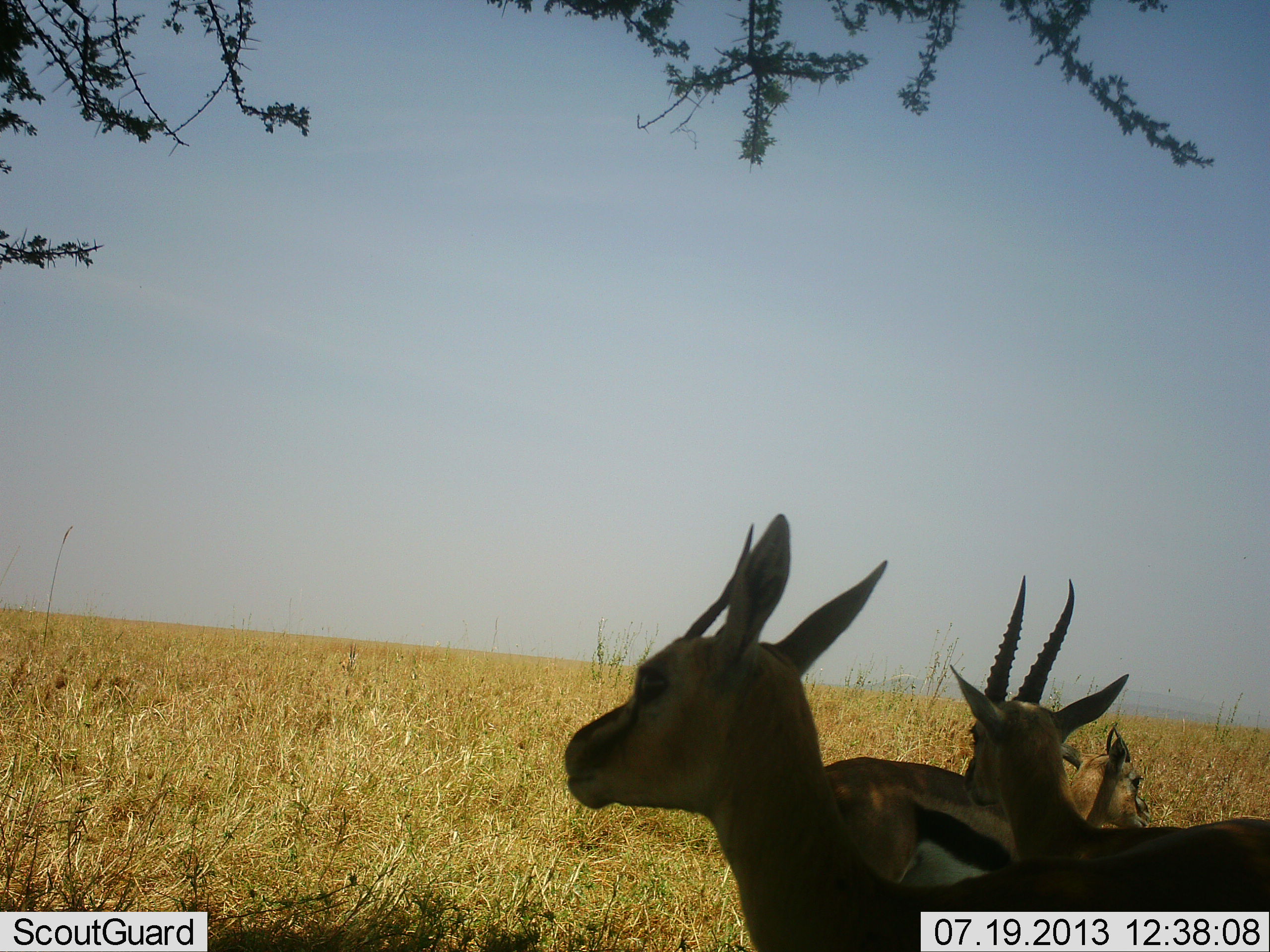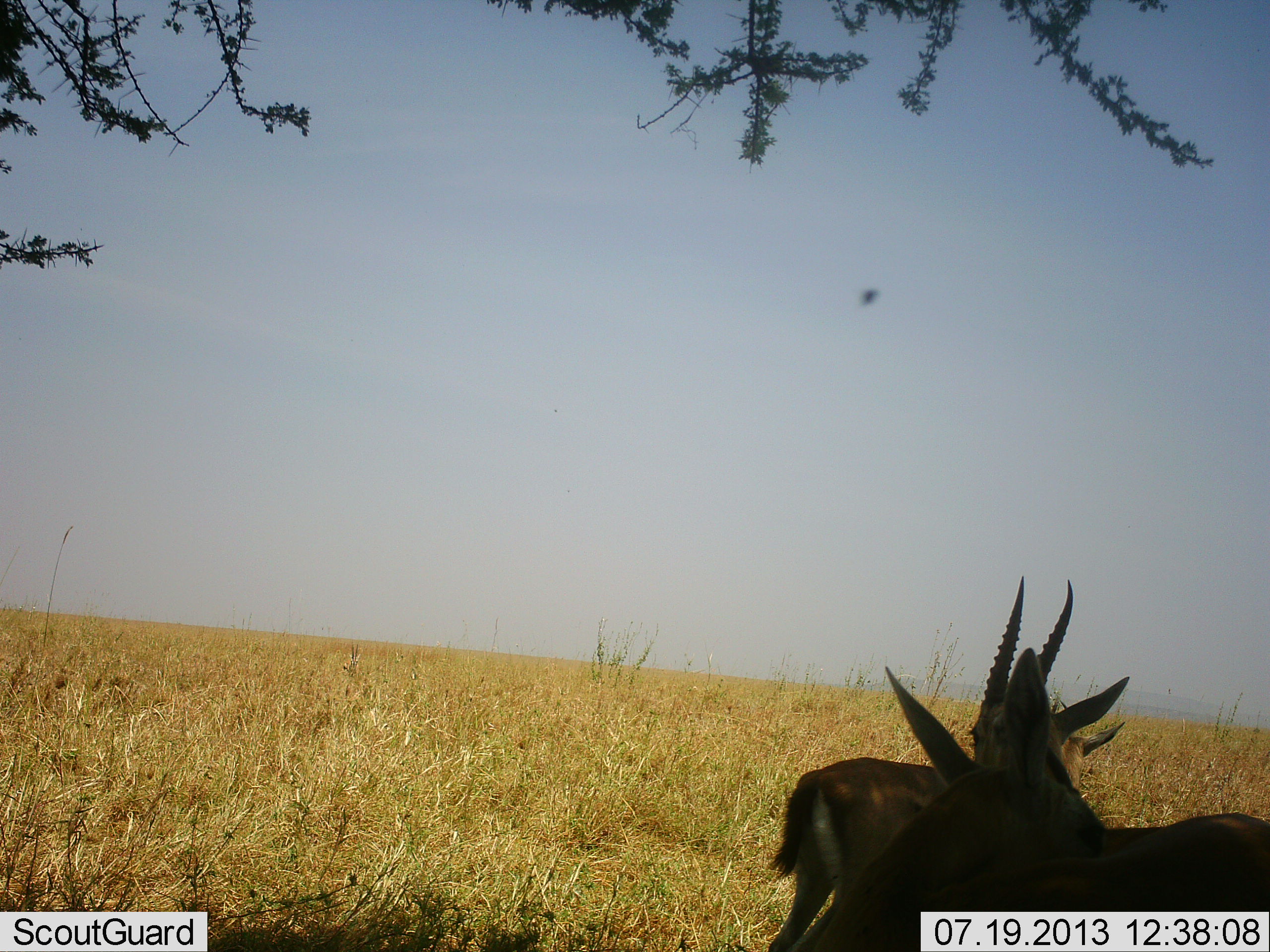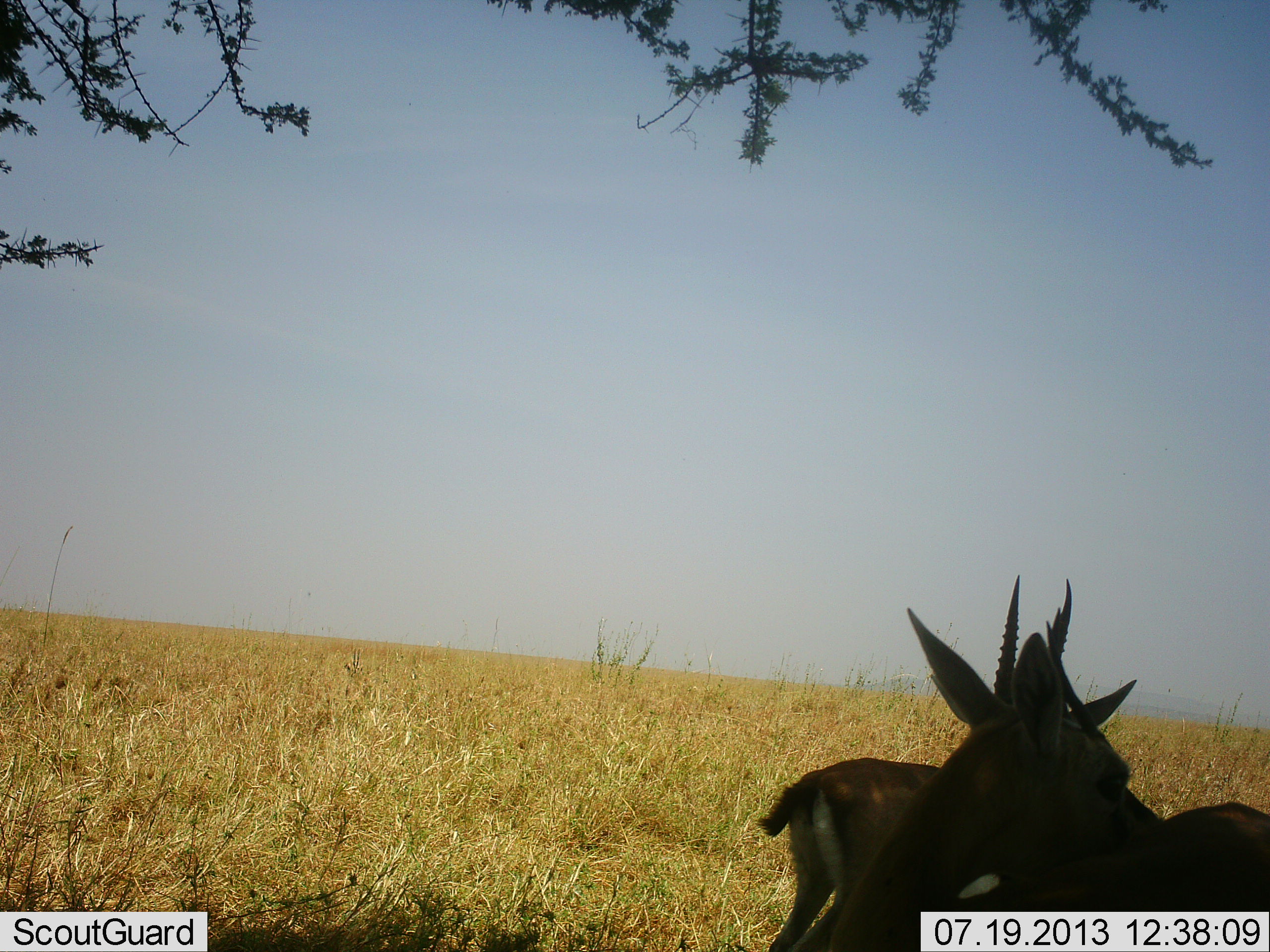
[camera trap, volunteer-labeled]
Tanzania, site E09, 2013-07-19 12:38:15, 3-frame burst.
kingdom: Animalia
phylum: Chordata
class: Mammalia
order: Artiodactyla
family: Bovidae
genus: Eudorcas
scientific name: Eudorcas thomsonii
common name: thomson's gazelle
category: gazellethomsons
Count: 3.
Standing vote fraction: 90%.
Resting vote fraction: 10%.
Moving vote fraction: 30%.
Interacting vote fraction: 10%.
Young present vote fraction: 10%.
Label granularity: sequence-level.